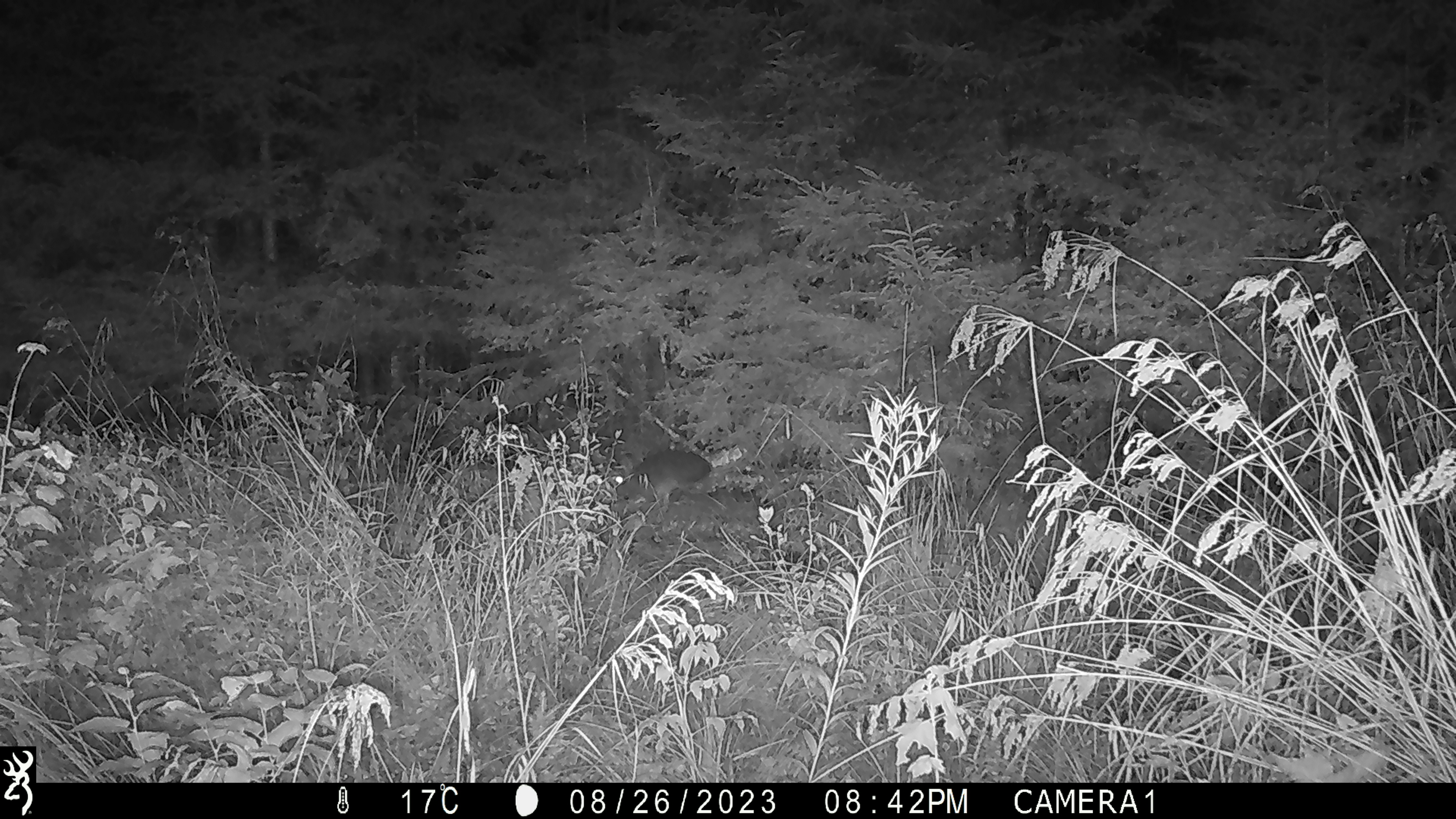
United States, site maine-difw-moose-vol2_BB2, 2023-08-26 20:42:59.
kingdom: Animalia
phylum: Chordata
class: Mammalia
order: Lagomorpha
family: Leporidae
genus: Lepus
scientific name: Lepus americanus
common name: snowshoe hare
Snowshoe hare (Lepus americanus).